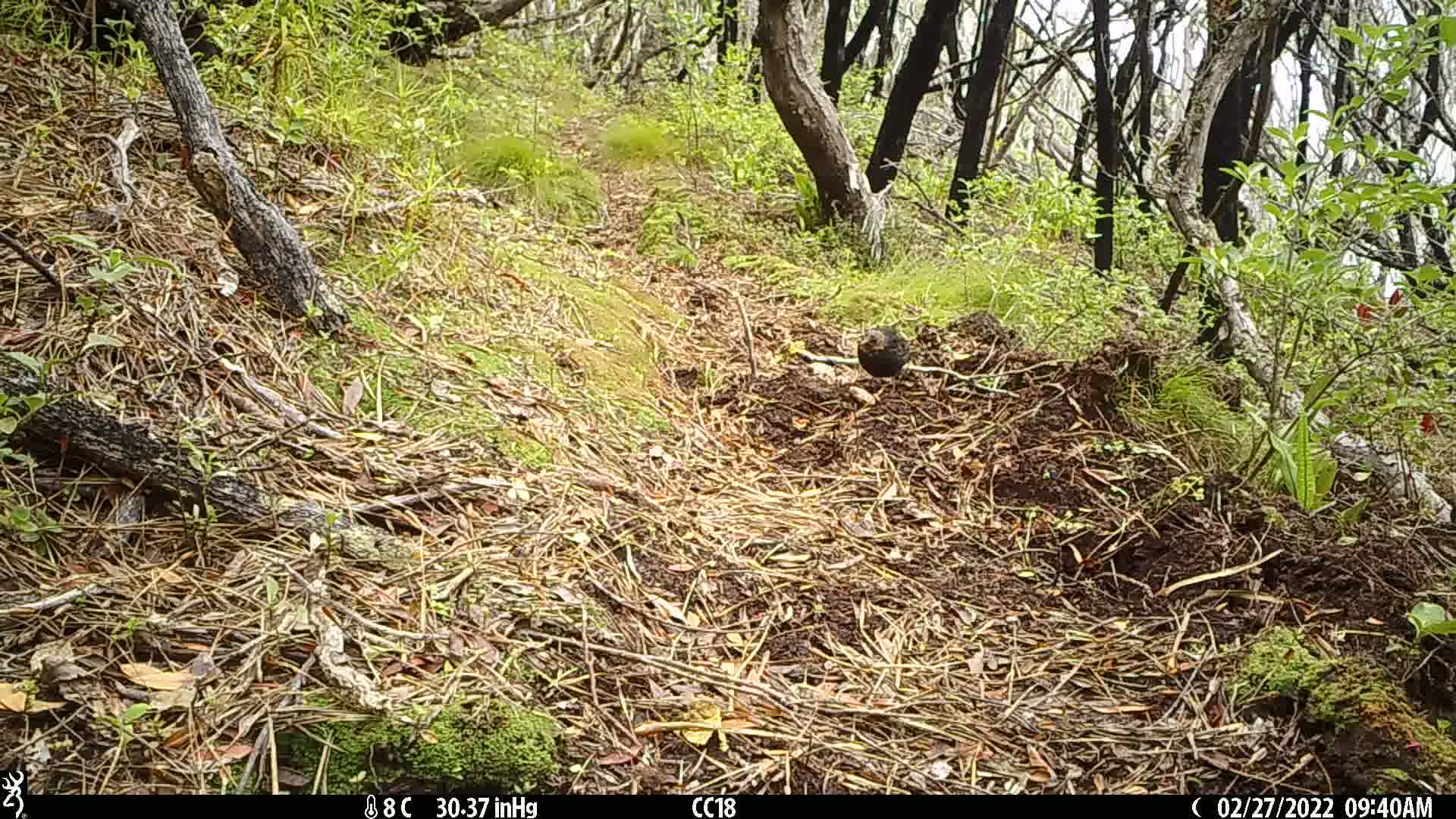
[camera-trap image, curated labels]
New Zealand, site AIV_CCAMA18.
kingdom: Animalia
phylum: Chordata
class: Aves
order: Passeriformes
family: Turdidae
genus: Turdus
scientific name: Turdus merula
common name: eurasian blackbird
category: blackbird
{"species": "blackbird (eurasian blackbird) (Turdus merula)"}